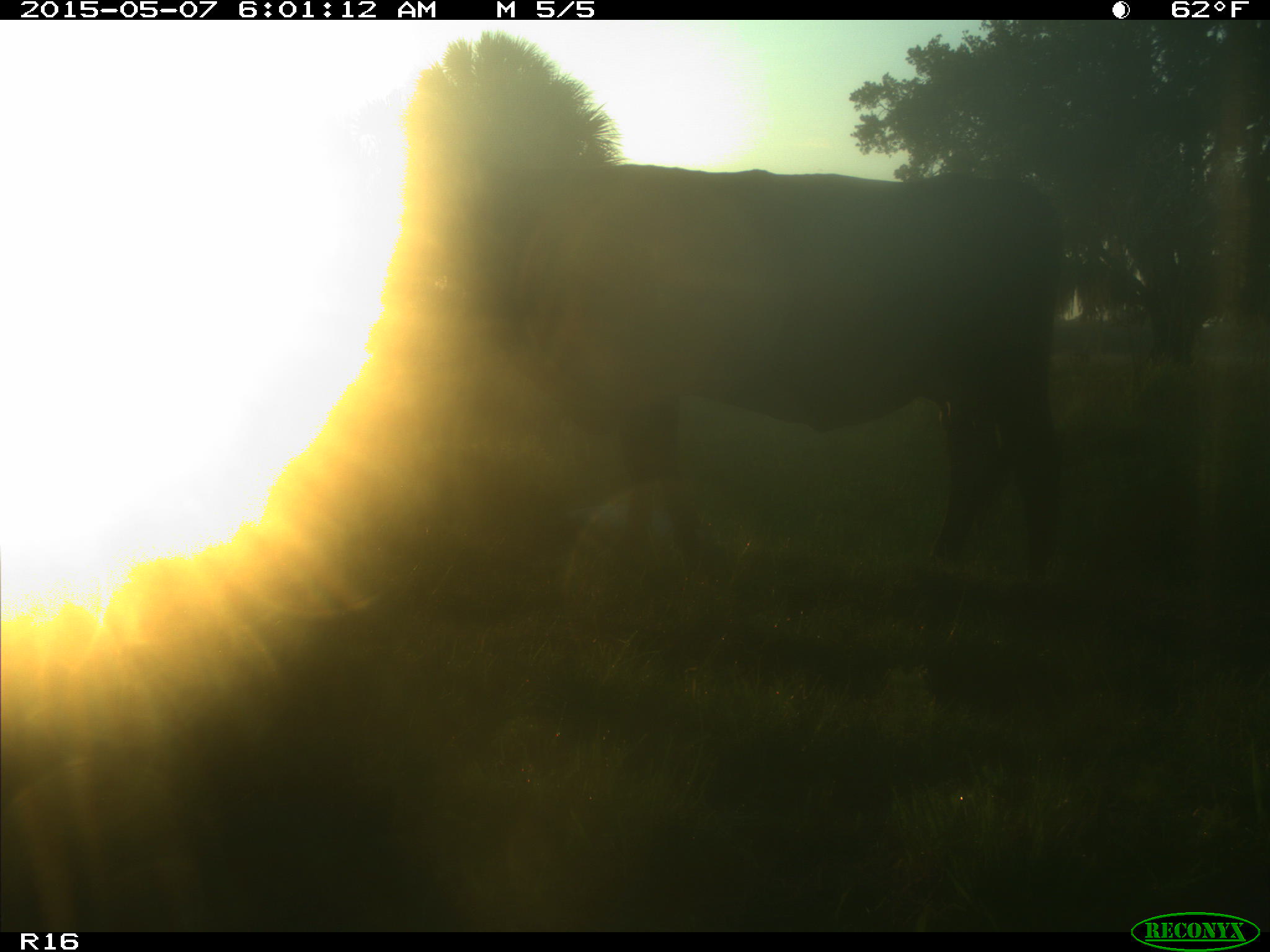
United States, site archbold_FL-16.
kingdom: Animalia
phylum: Chordata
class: Mammalia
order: Artiodactyla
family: Bovidae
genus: Bos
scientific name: Bos taurus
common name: domestic cow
Bos taurus (domestic cow).